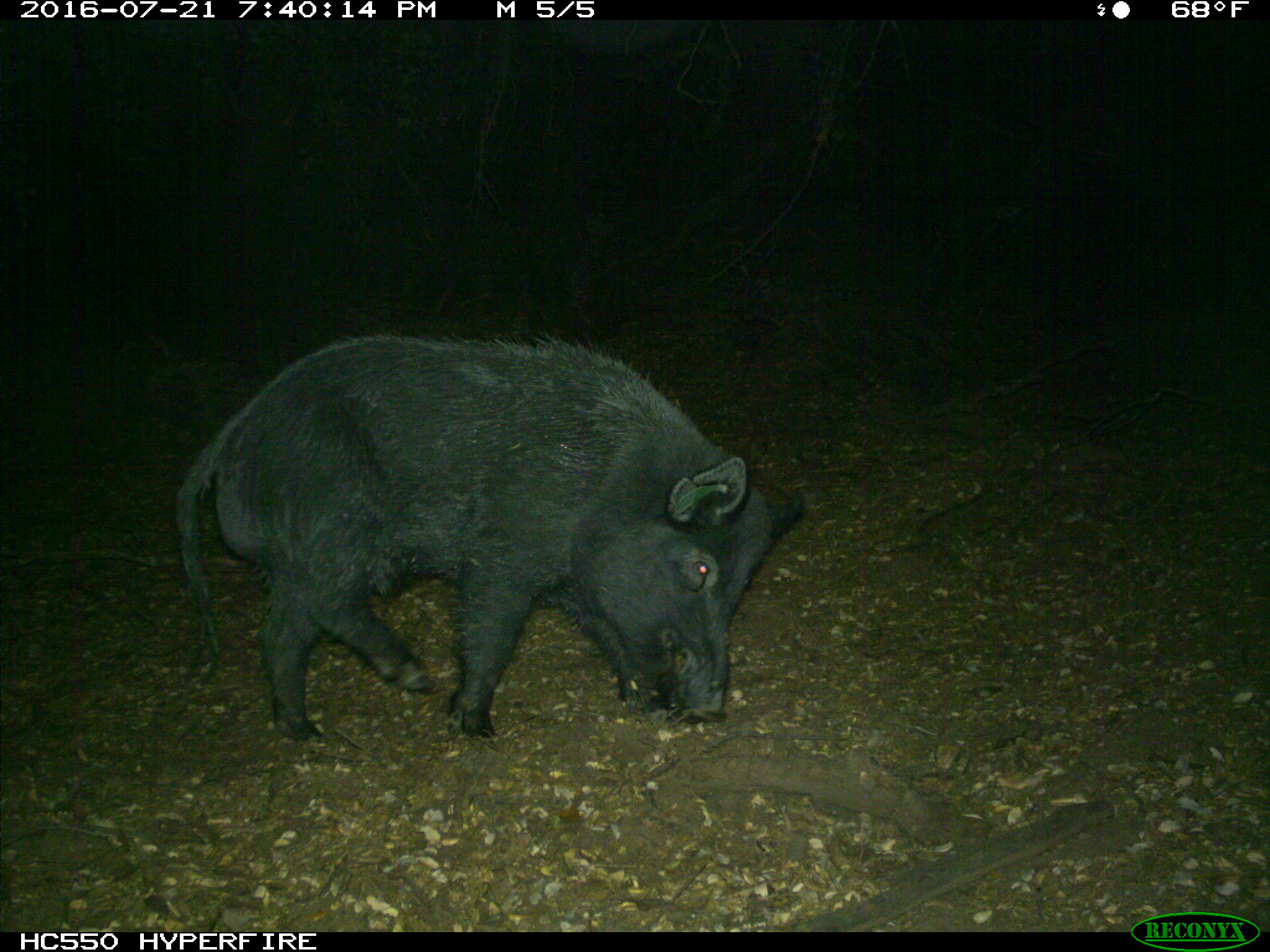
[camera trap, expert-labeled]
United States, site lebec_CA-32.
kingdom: Animalia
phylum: Chordata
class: Mammalia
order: Artiodactyla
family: Suidae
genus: Sus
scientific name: Sus scrofa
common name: wild boar